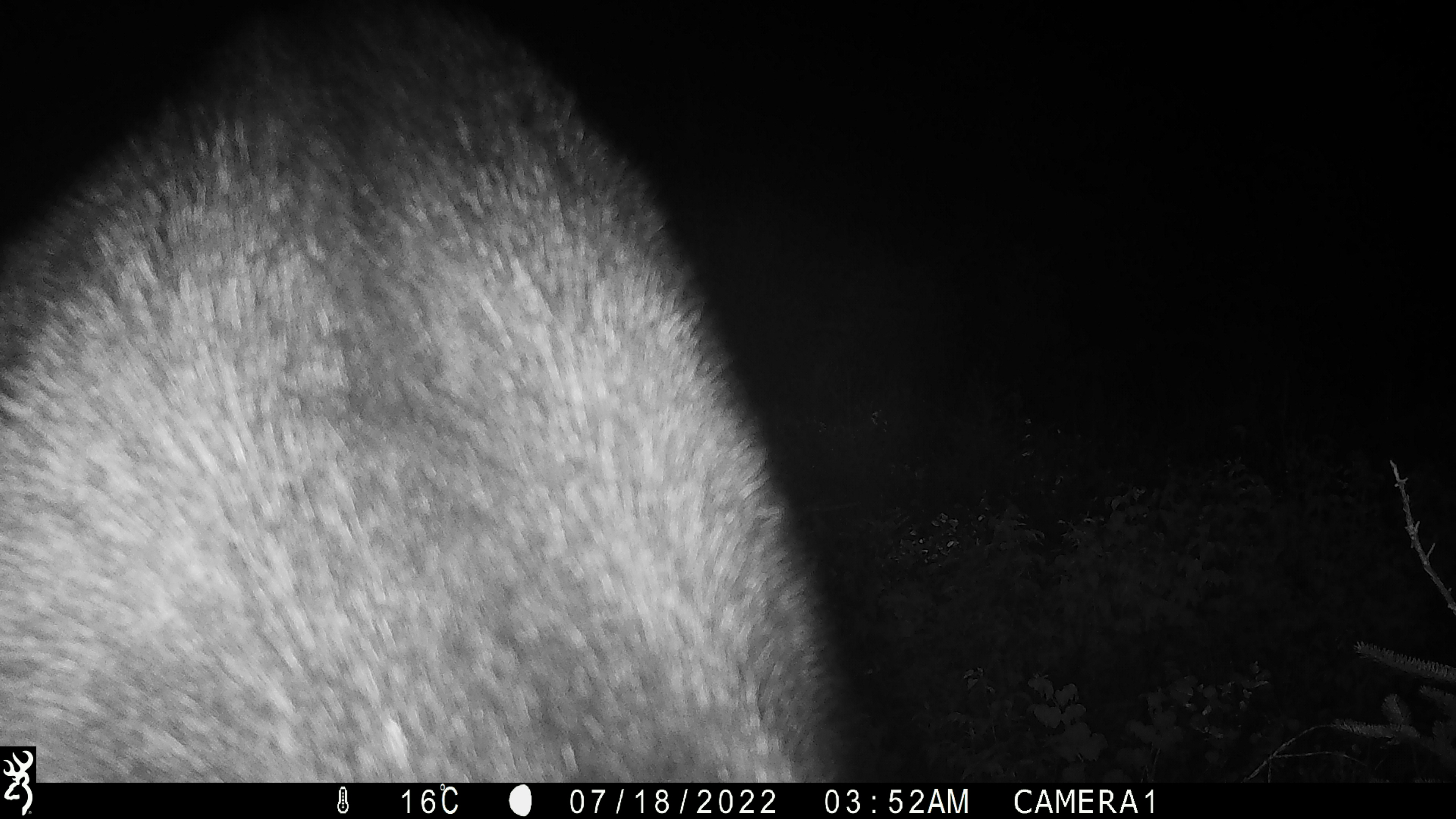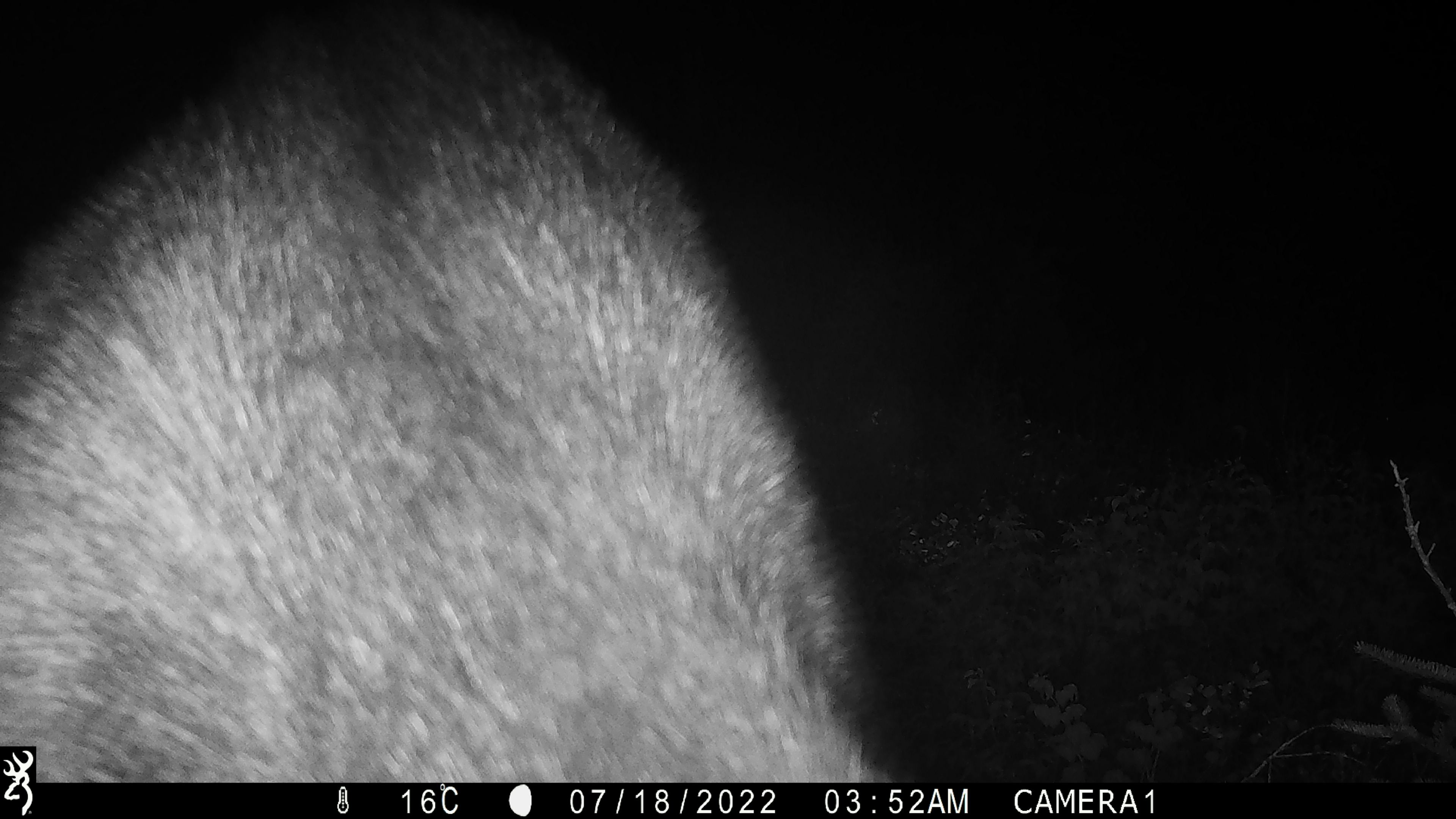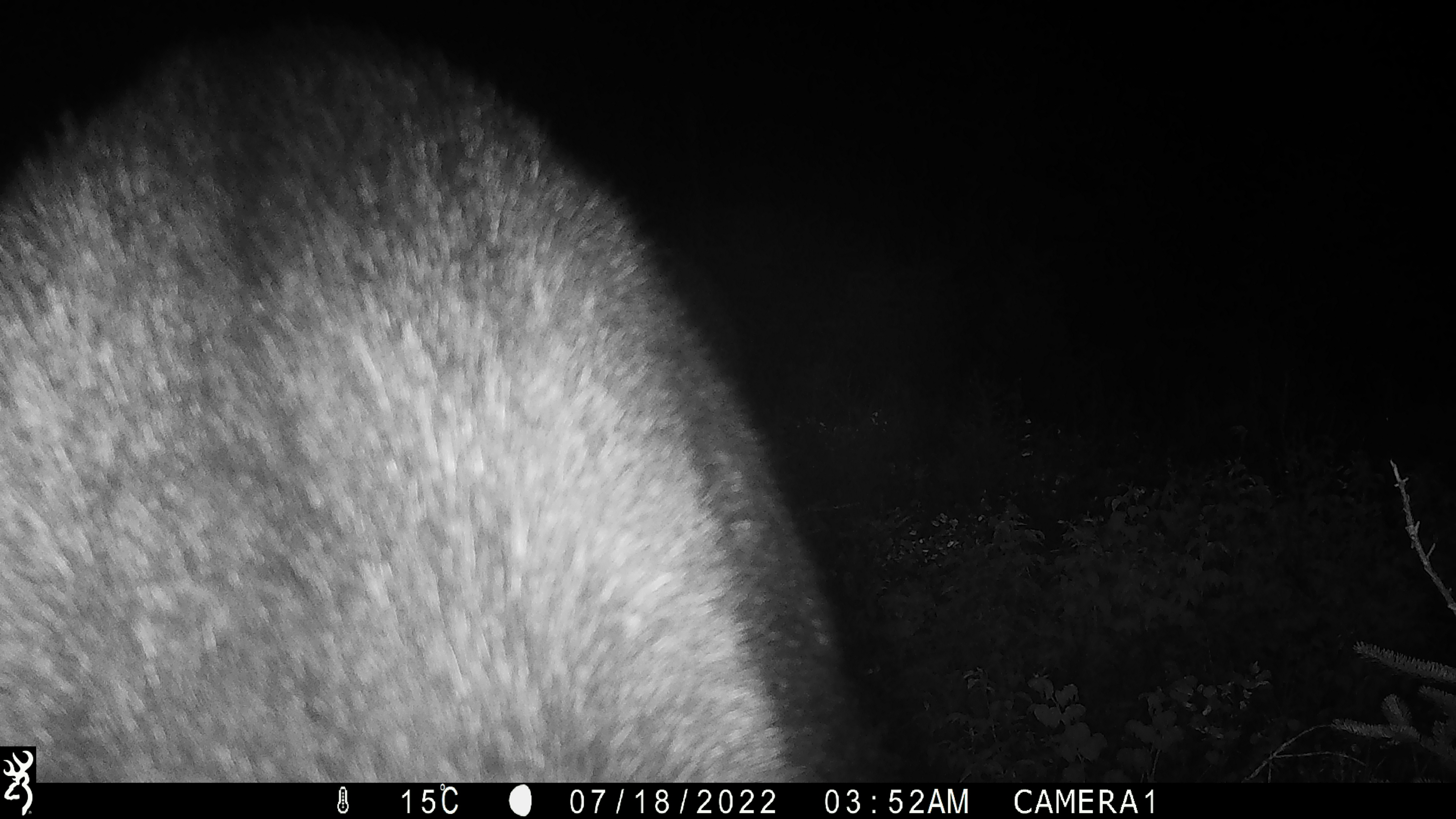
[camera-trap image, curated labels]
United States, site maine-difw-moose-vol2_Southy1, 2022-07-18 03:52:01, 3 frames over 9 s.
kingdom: Animalia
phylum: Chordata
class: Mammalia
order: Artiodactyla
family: Cervidae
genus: Alces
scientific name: Alces alces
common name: moose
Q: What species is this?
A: Moose (Alces alces).